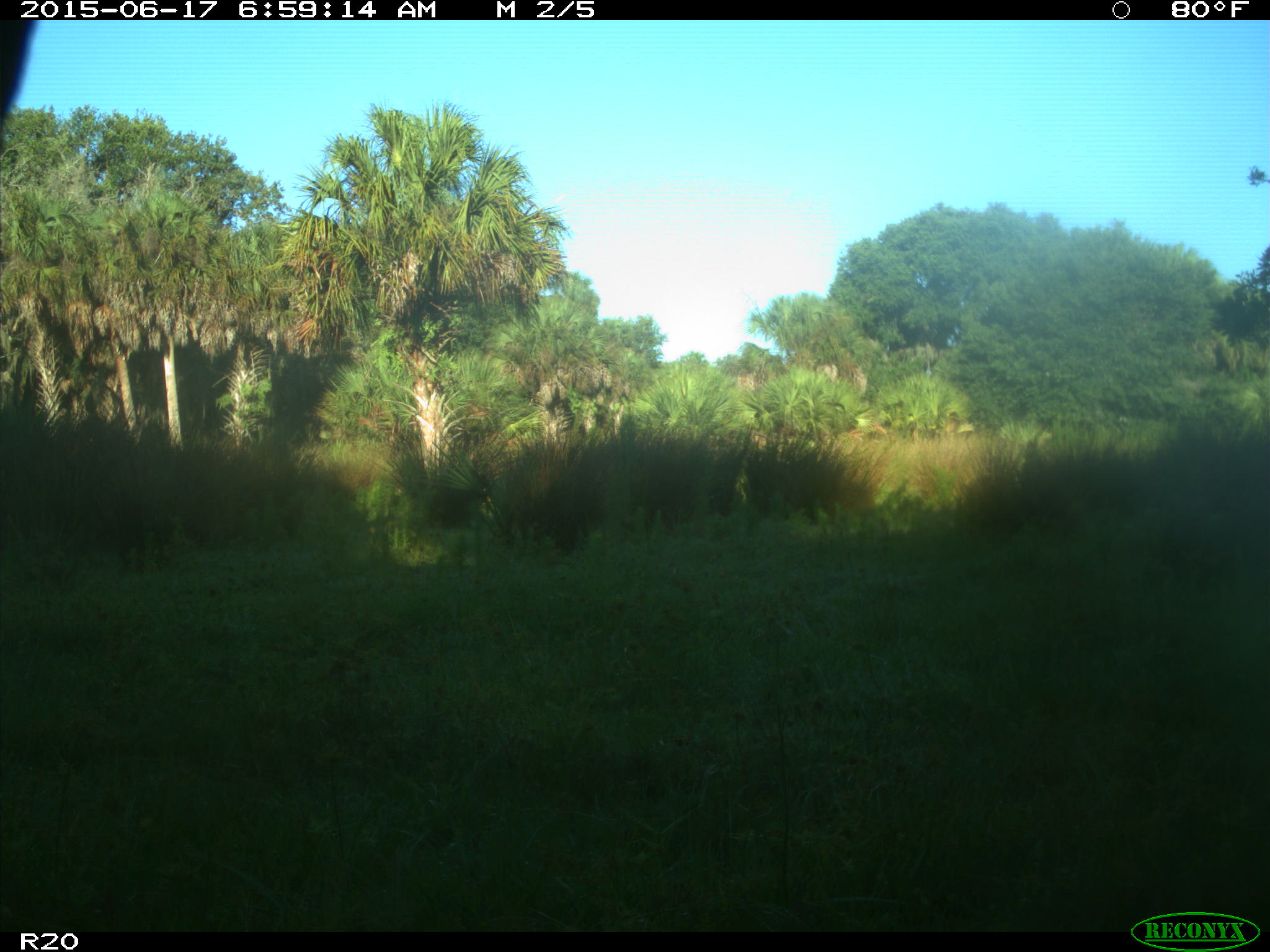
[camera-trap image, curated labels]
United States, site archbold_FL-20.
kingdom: Animalia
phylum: Chordata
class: Mammalia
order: Artiodactyla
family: Bovidae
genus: Bos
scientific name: Bos taurus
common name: domestic cow